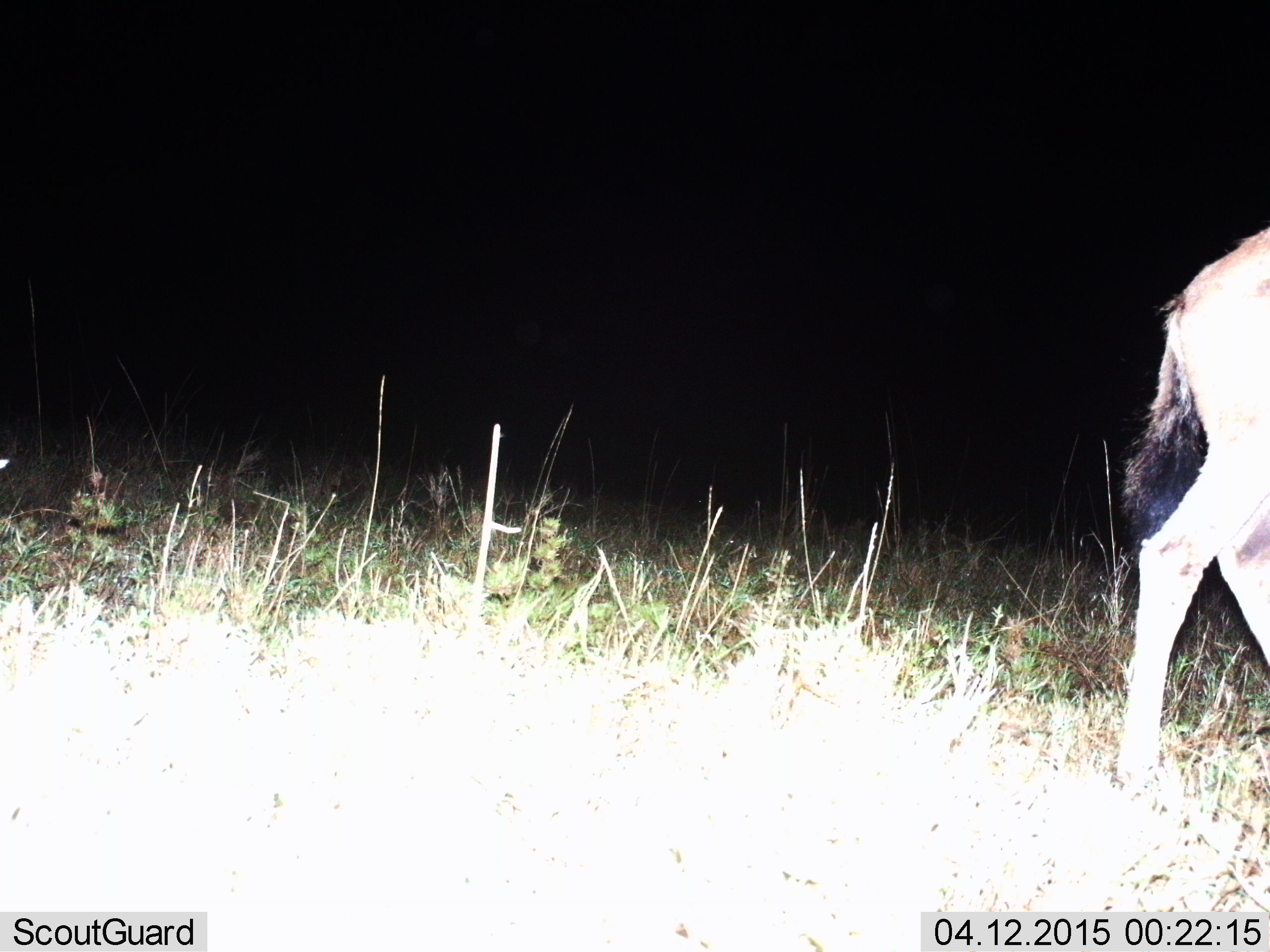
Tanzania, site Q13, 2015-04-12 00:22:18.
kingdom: Animalia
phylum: Chordata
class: Mammalia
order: Artiodactyla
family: Bovidae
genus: Connochaetes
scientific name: Connochaetes taurinus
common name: blue wildebeest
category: wildebeest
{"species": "wildebeest (blue wildebeest) (Connochaetes taurinus)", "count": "1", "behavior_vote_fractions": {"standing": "30%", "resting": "0%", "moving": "70%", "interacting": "0%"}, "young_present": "0%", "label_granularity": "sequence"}